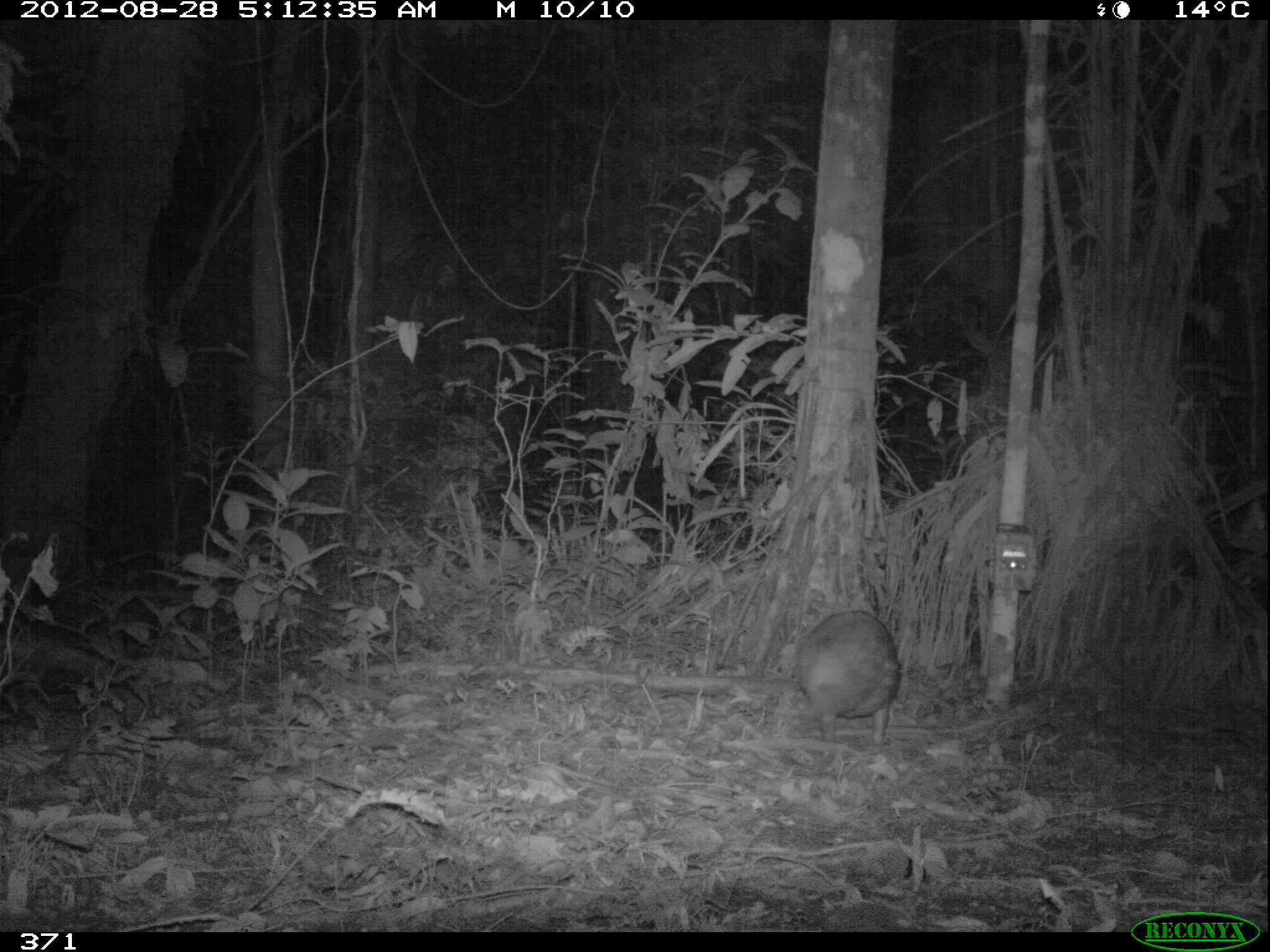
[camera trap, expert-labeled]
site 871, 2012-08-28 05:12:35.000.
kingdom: Animalia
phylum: Chordata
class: Mammalia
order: Rodentia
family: Cuniculidae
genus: Cuniculus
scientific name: Cuniculus paca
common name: spotted paca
Cuniculus paca (spotted paca).